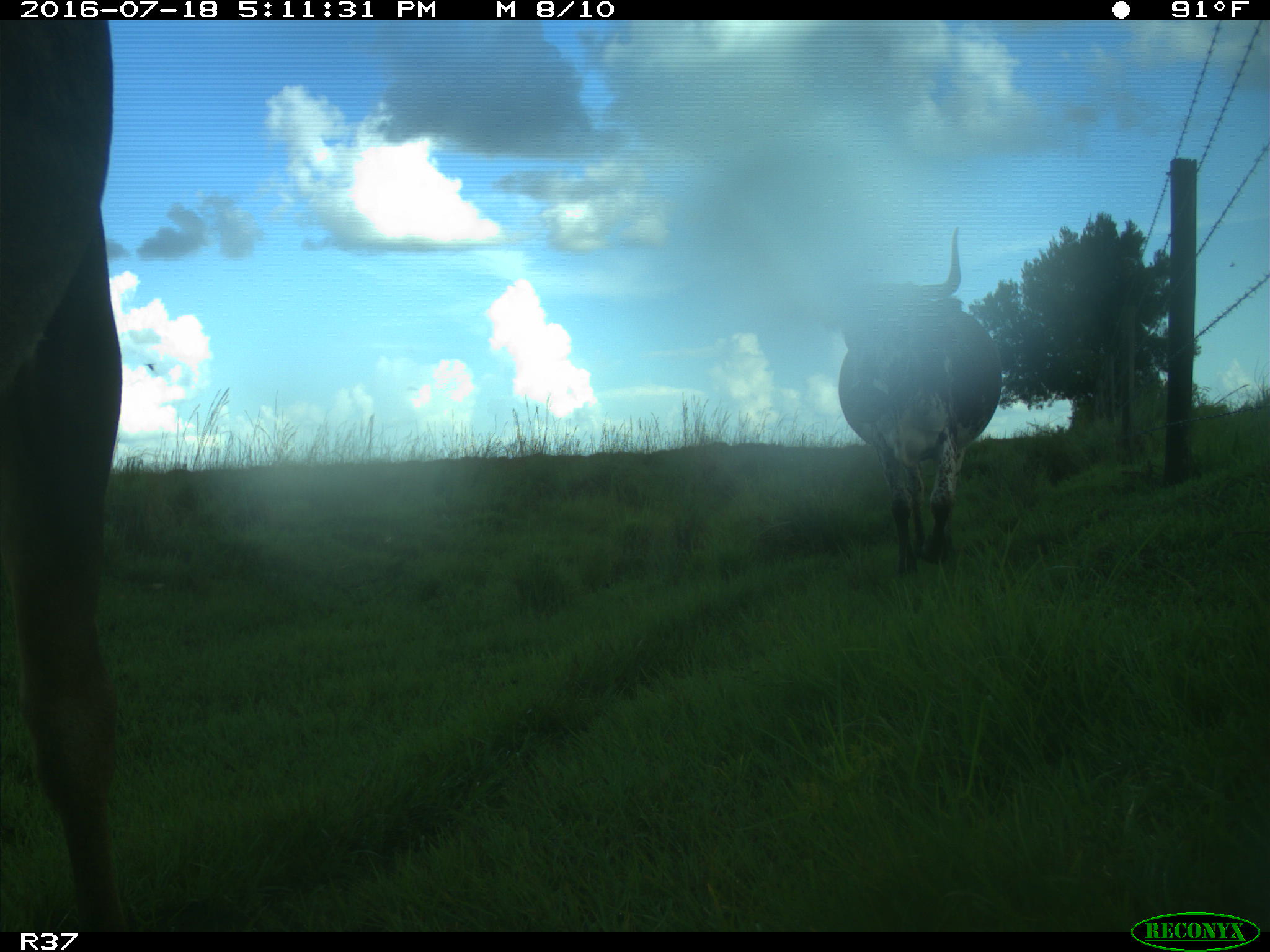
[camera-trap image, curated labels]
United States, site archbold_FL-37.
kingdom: Animalia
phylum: Chordata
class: Mammalia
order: Artiodactyla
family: Bovidae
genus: Bos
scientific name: Bos taurus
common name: domestic cow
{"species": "Bos taurus (domestic cow)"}